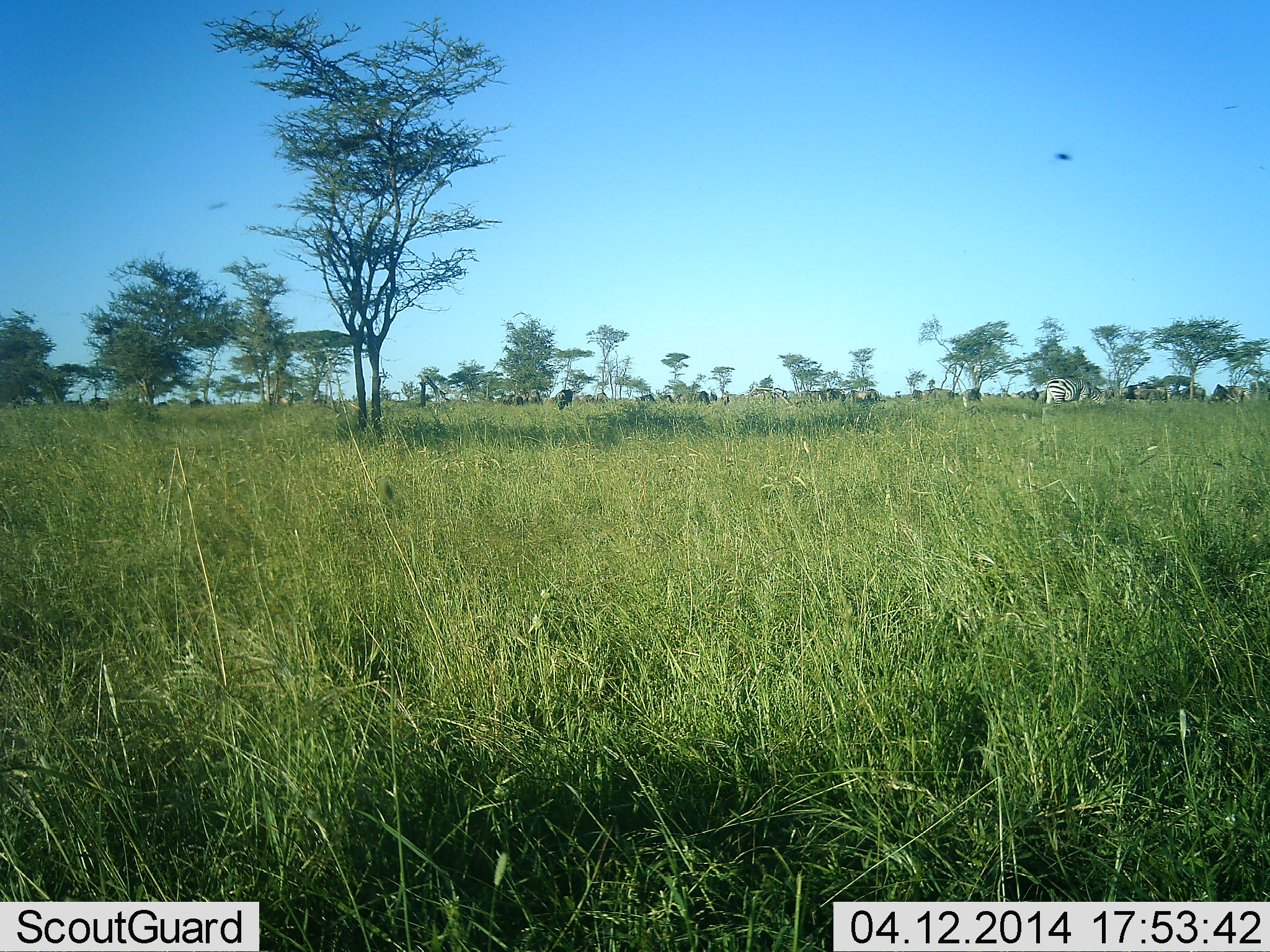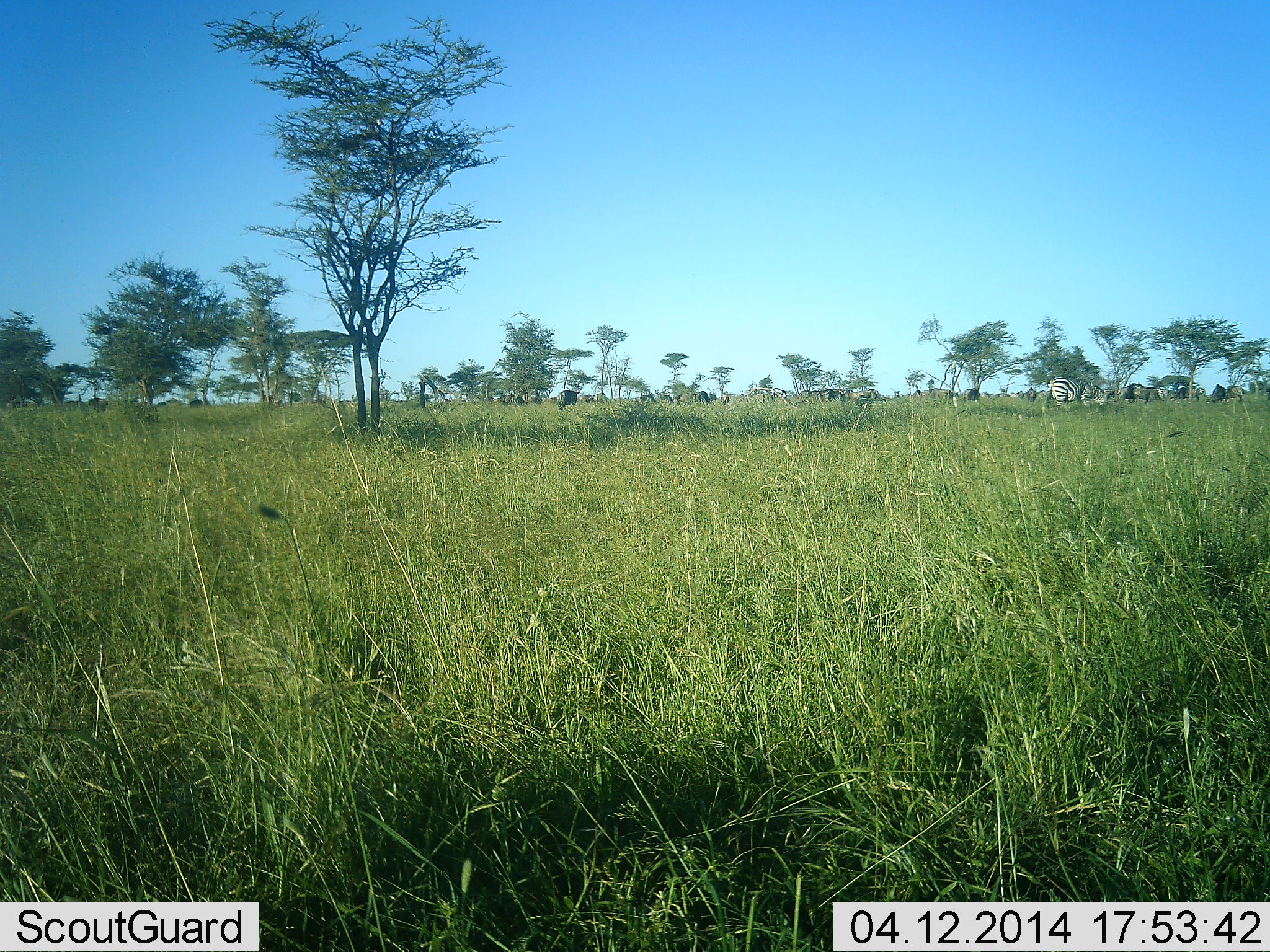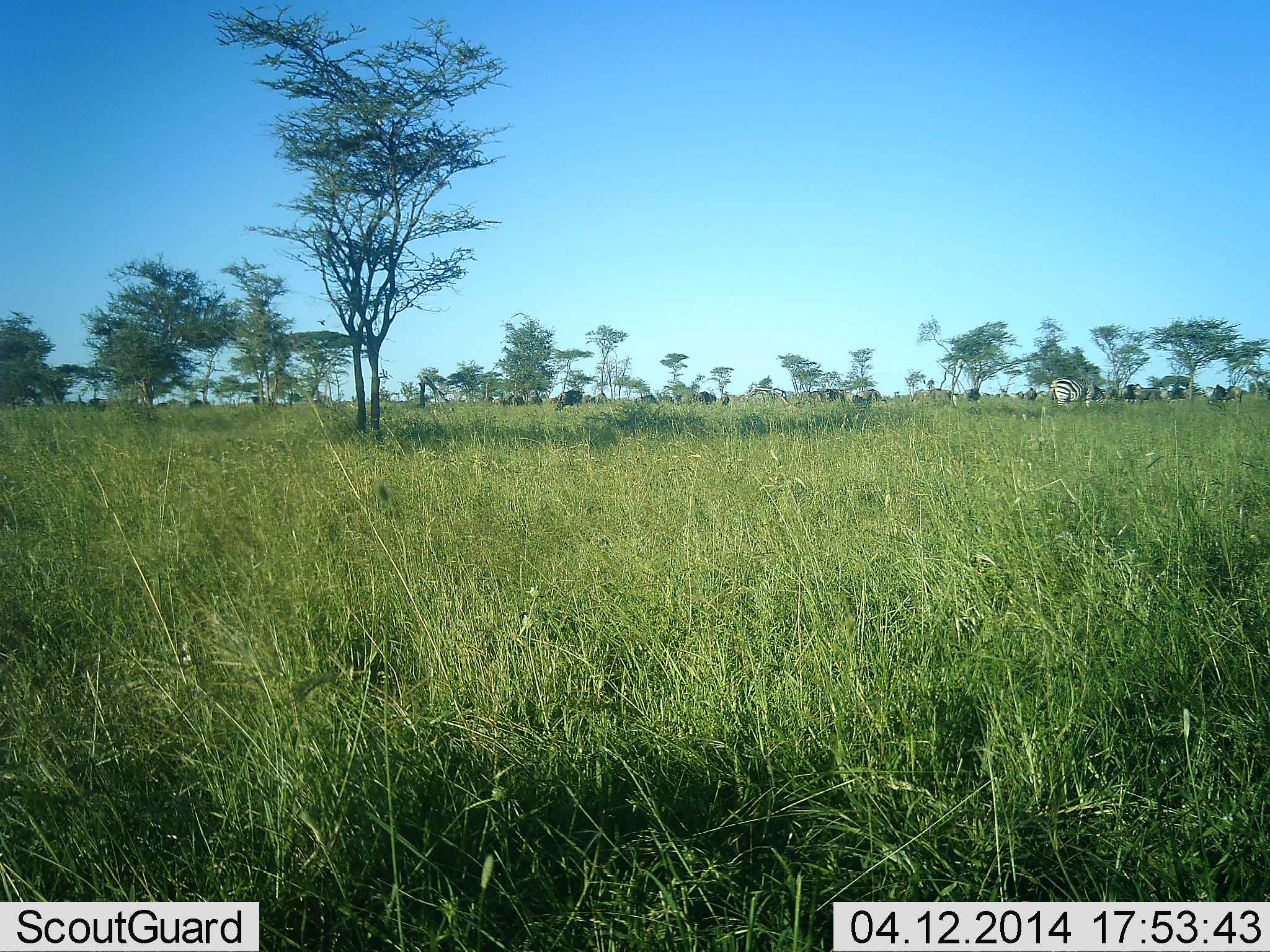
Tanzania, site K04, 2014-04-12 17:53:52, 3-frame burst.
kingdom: Animalia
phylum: Chordata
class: Mammalia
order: Perissodactyla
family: Equidae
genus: Equus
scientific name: Equus quagga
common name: plains zebra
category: zebra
Zebra (plains zebra) (Equus quagga), count 11-50. Behavior (volunteer vote fractions): standing 67%, resting 0%, moving 25%, interacting 0%. Young present (vote fraction): 0%. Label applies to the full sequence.